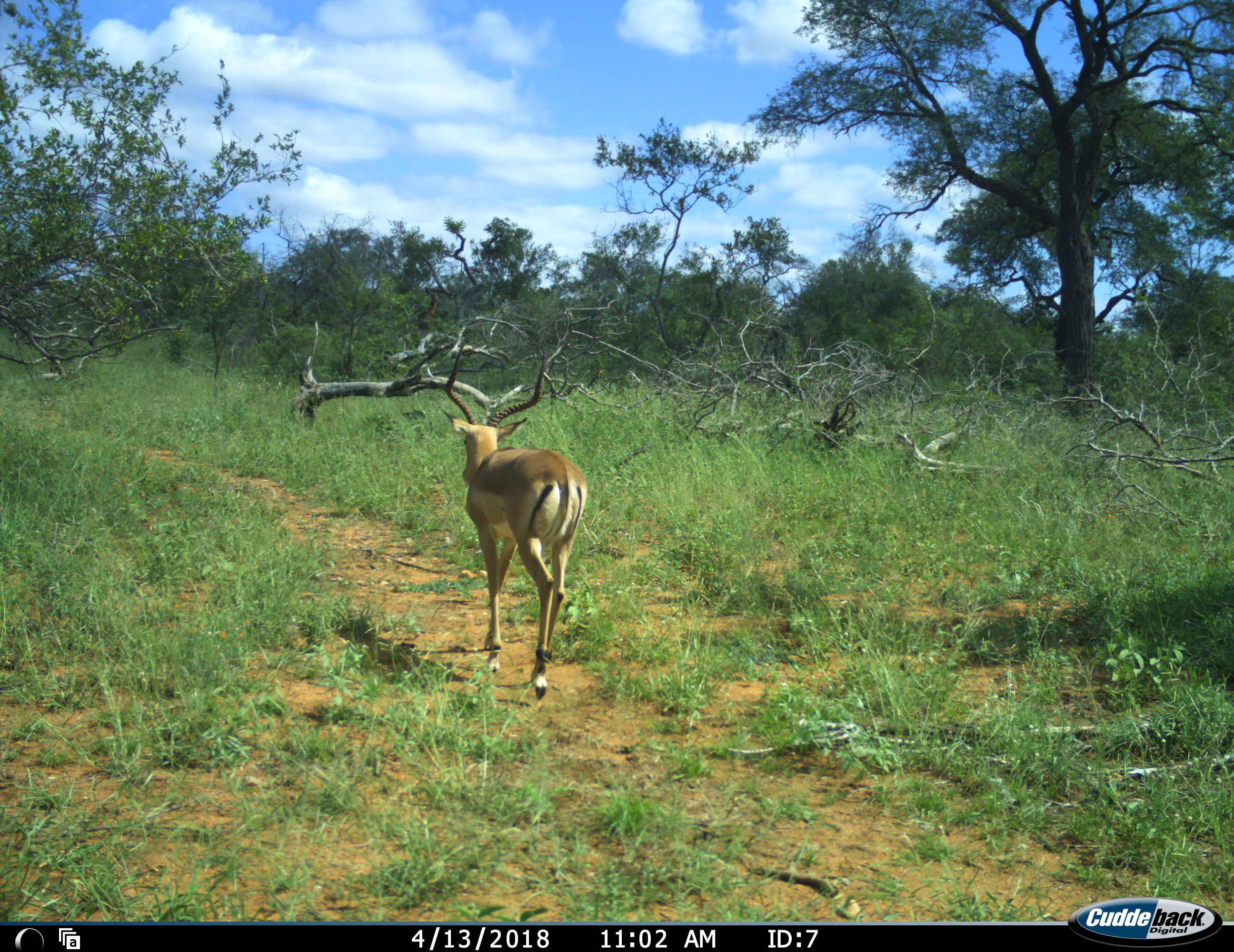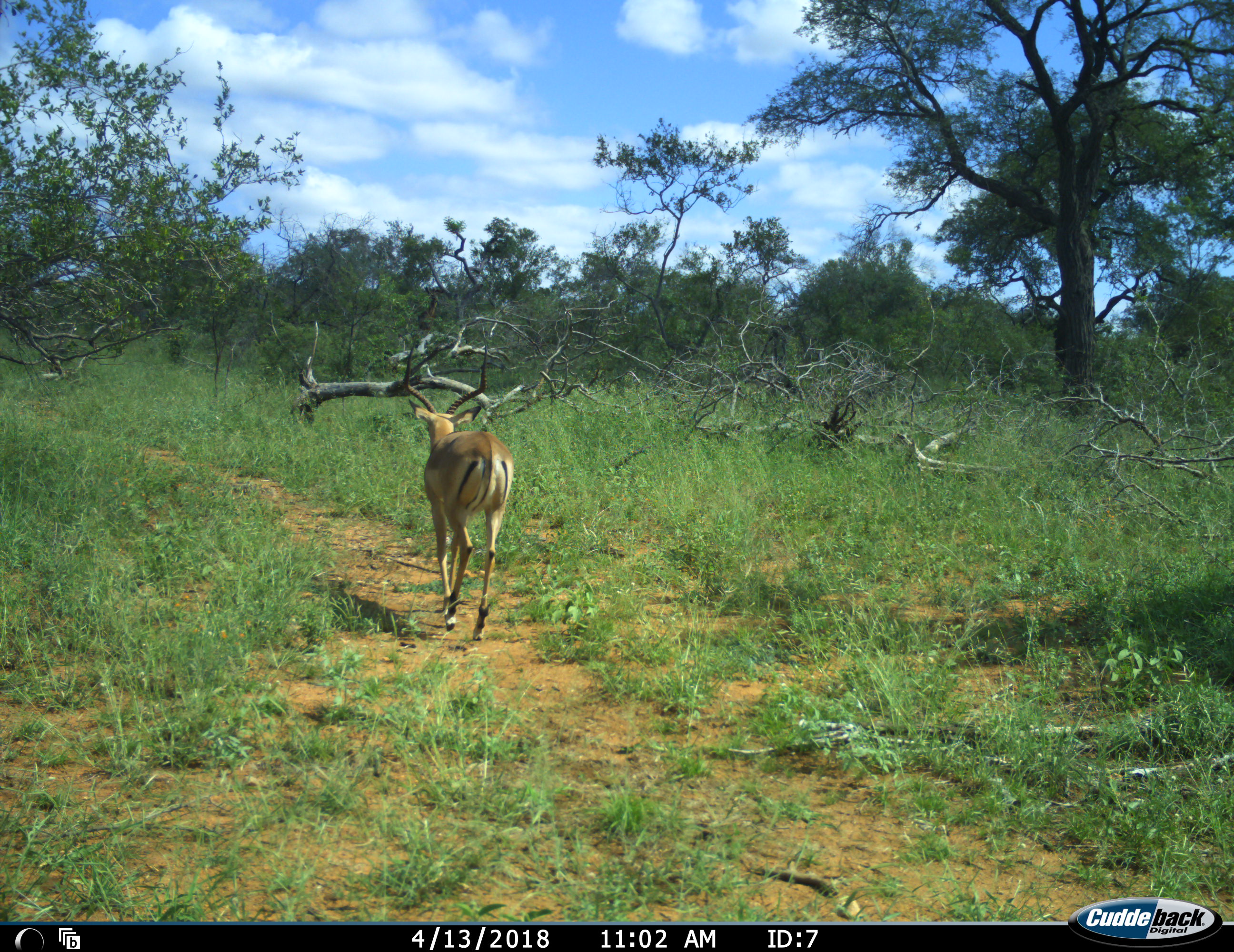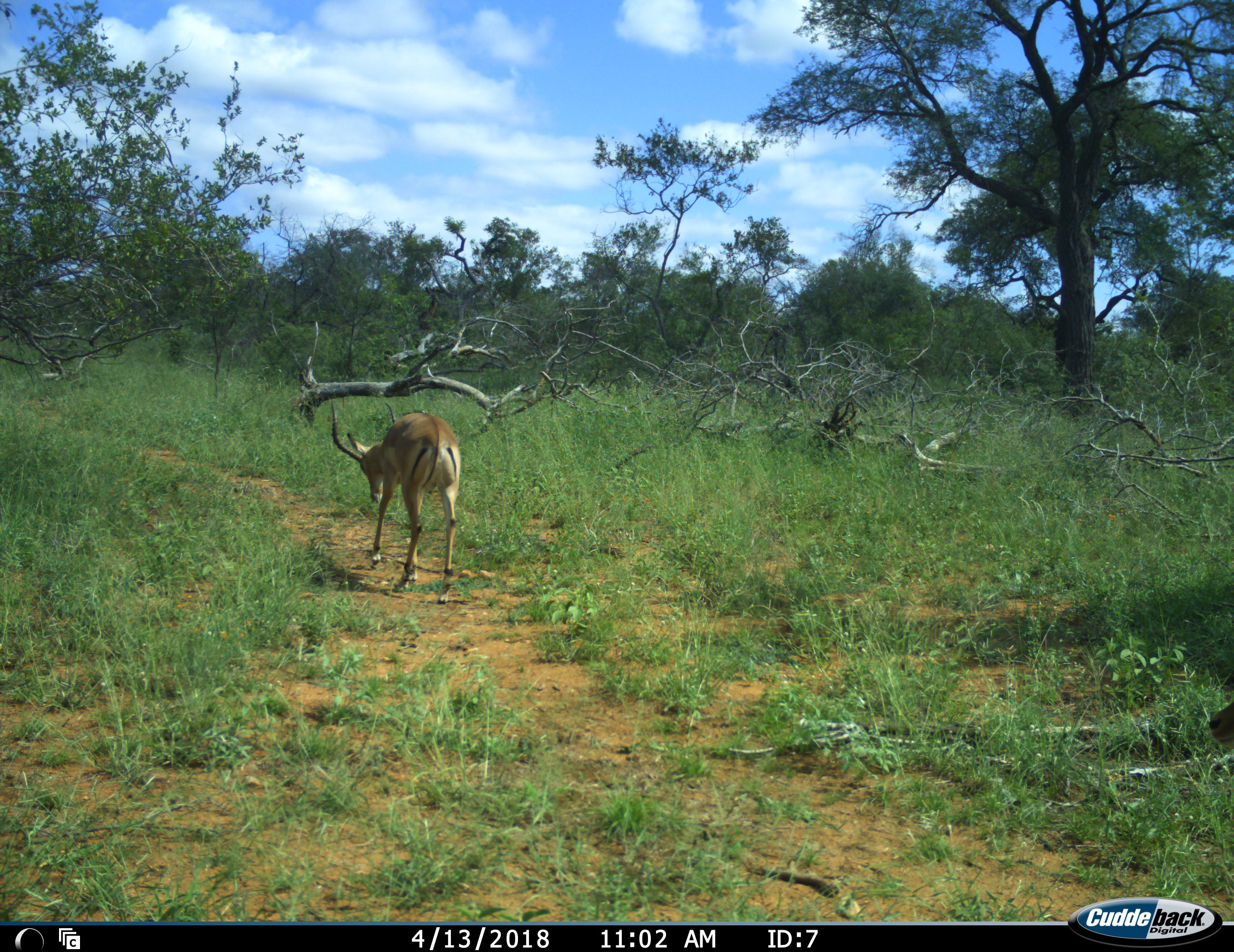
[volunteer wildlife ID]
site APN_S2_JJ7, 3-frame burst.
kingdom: Animalia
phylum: Chordata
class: Mammalia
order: Artiodactyla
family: Bovidae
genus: Aepyceros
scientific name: Aepyceros melampus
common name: impala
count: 1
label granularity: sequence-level